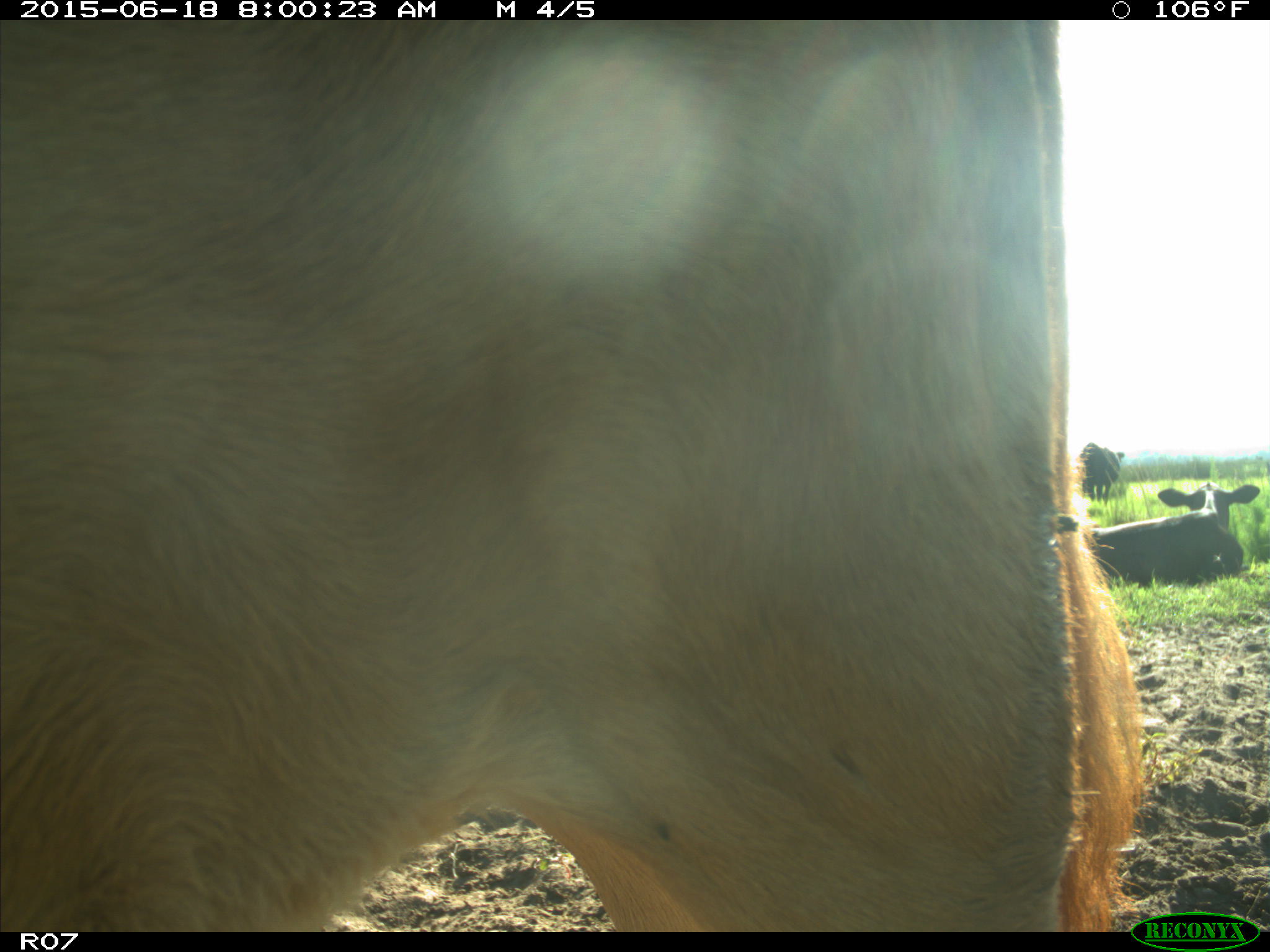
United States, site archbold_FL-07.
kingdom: Animalia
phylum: Chordata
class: Mammalia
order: Artiodactyla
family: Bovidae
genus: Bos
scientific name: Bos taurus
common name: domestic cow